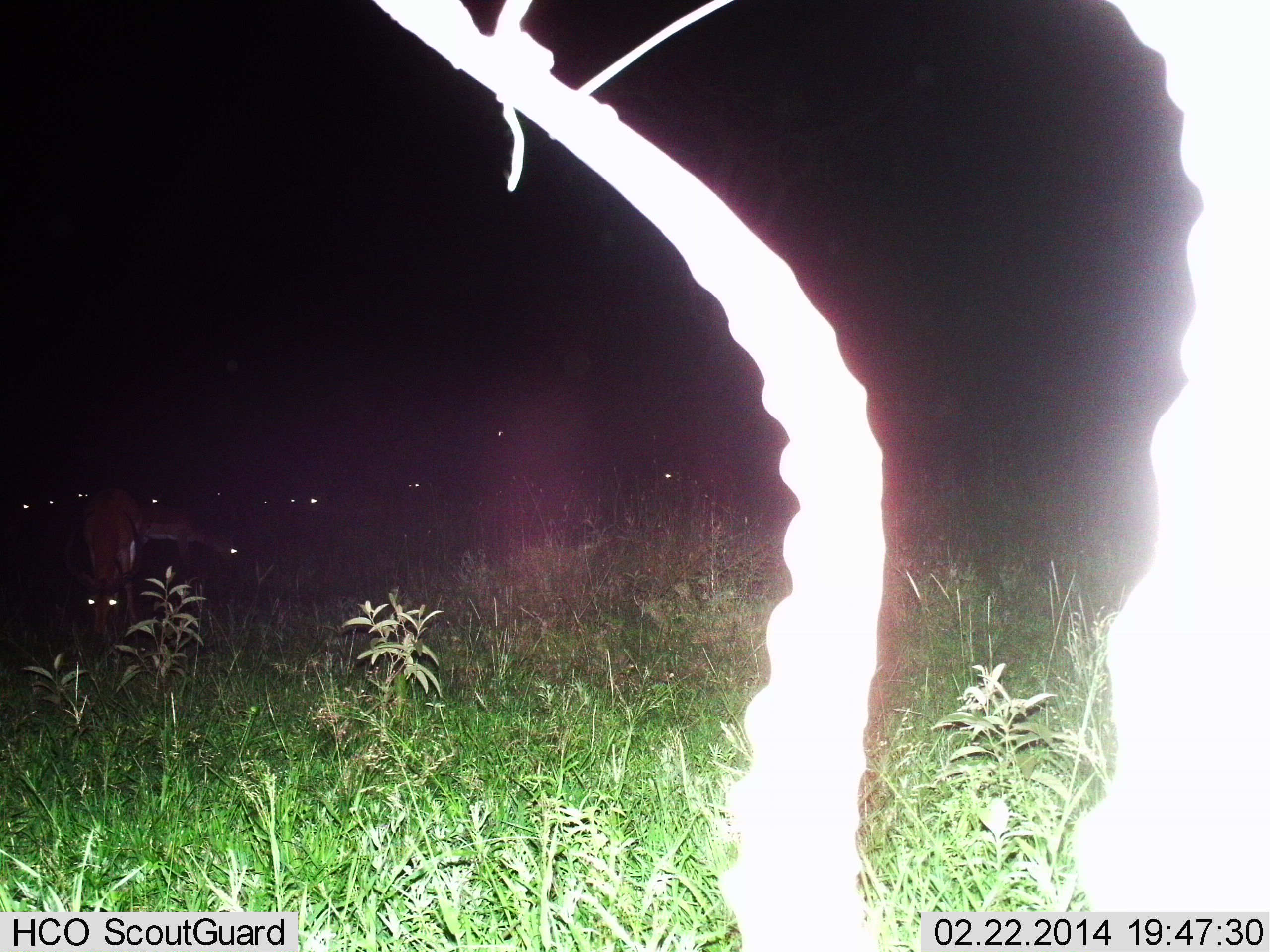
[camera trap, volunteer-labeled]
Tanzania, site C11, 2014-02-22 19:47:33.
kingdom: Animalia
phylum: Chordata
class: Mammalia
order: Artiodactyla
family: Bovidae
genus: Aepyceros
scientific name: Aepyceros melampus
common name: impala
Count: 10.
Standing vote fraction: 60%.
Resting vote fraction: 20%.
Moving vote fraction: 10%.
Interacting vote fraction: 0%.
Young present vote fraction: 0%.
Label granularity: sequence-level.